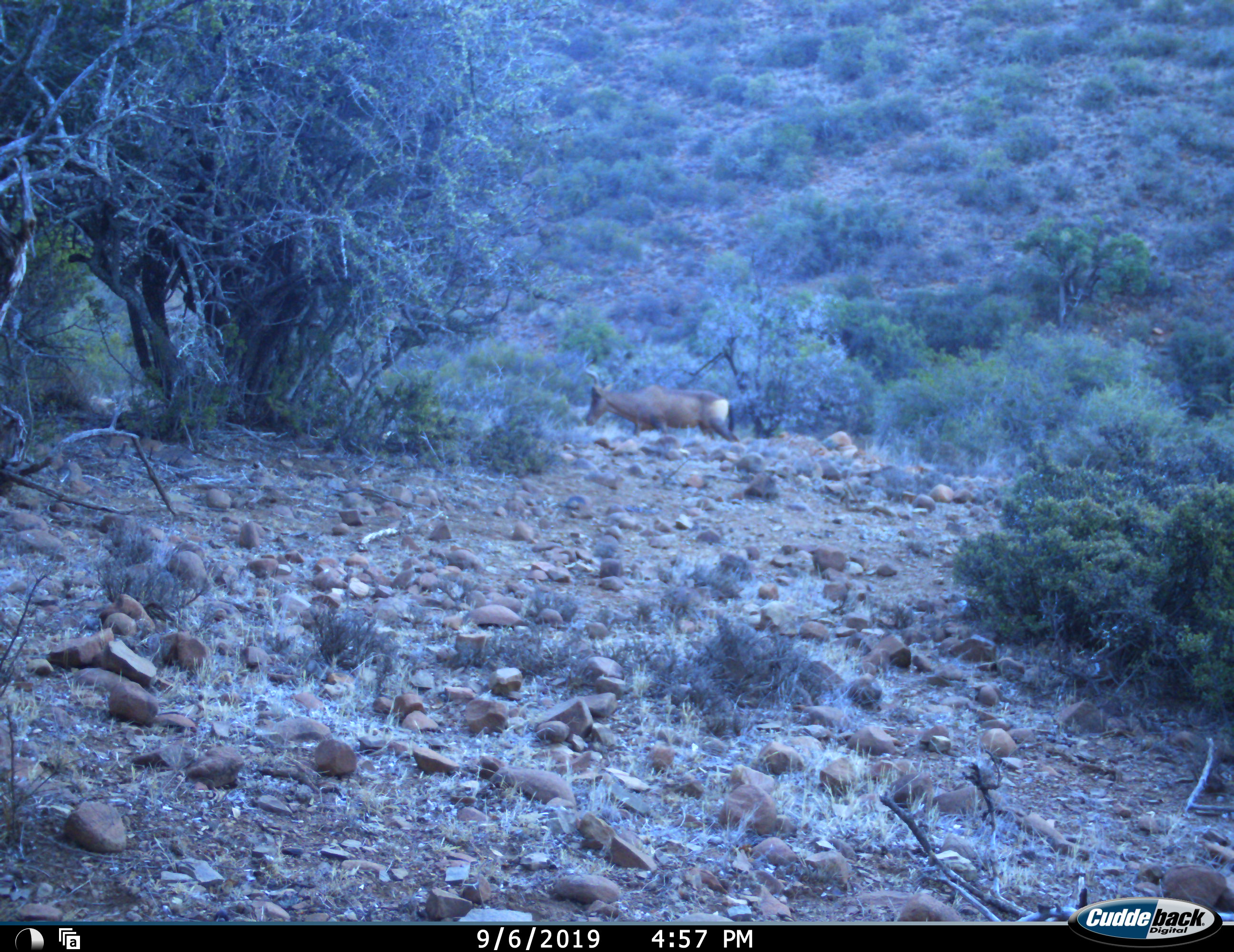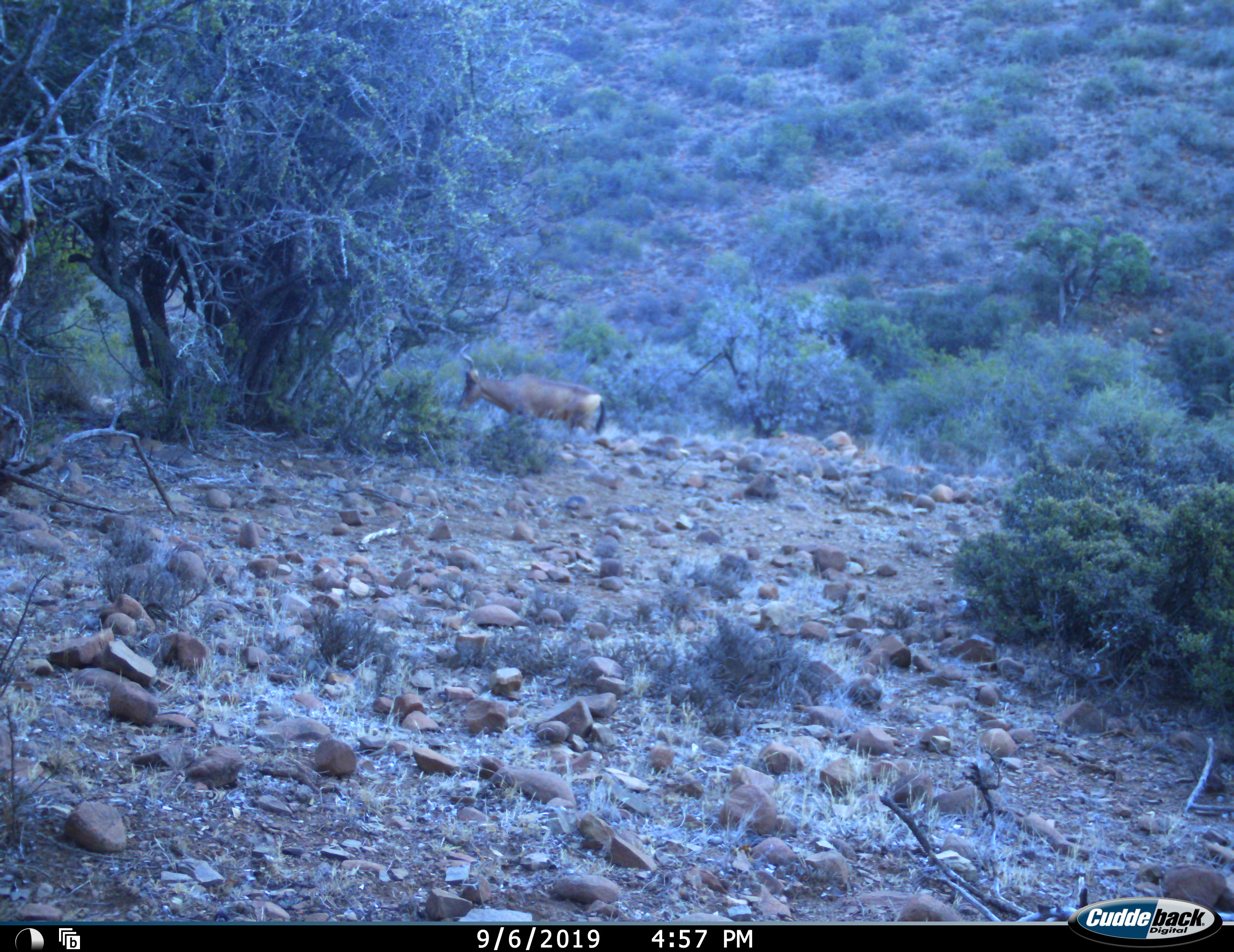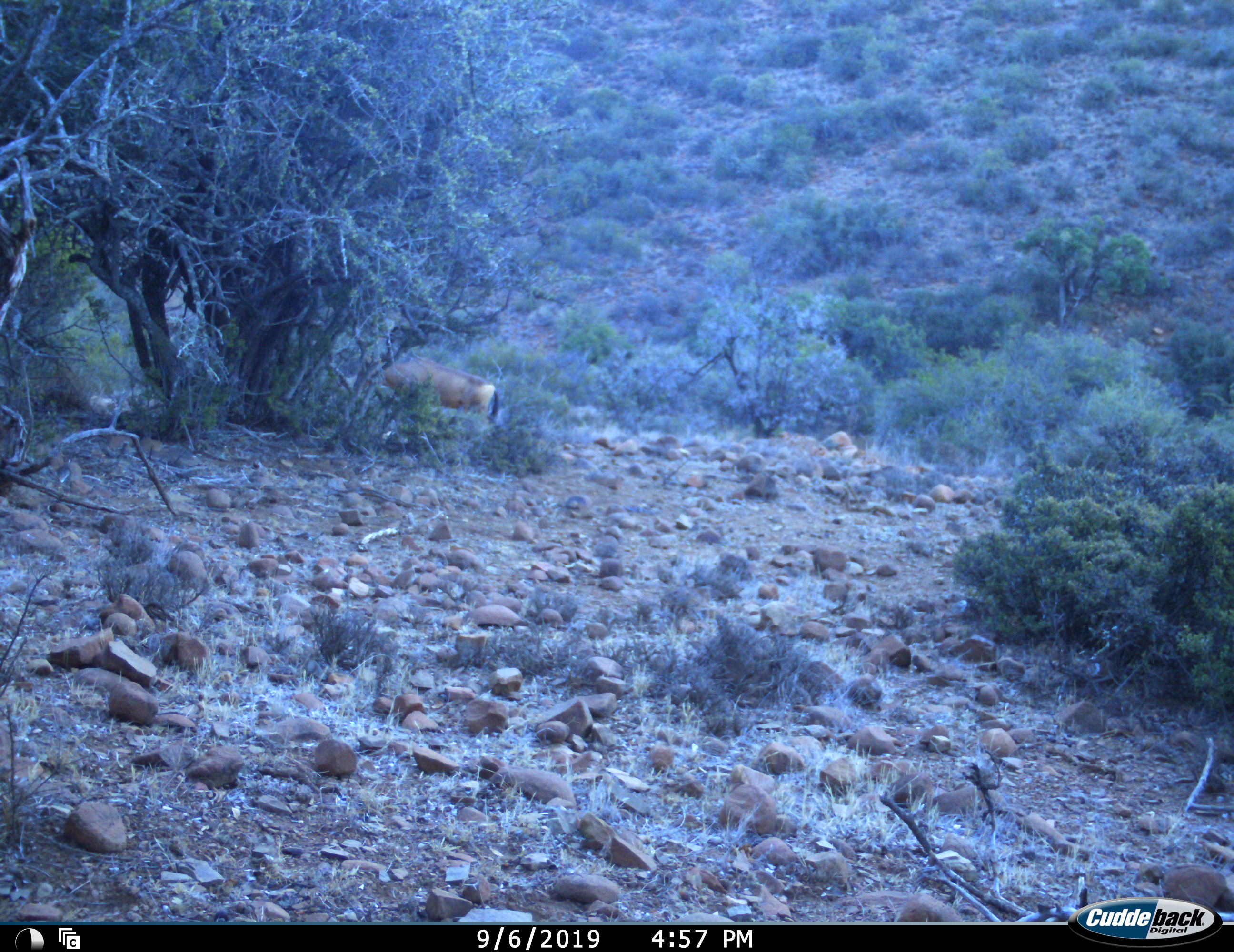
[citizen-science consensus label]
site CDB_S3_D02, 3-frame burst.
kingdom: Animalia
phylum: Chordata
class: Mammalia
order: Artiodactyla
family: Bovidae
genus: Alcelaphus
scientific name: Alcelaphus buselaphus caama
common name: red hartebeest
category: hartebeestred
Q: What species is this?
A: Hartebeestred (red hartebeest) (Alcelaphus buselaphus caama).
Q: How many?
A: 1.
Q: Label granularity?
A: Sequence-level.